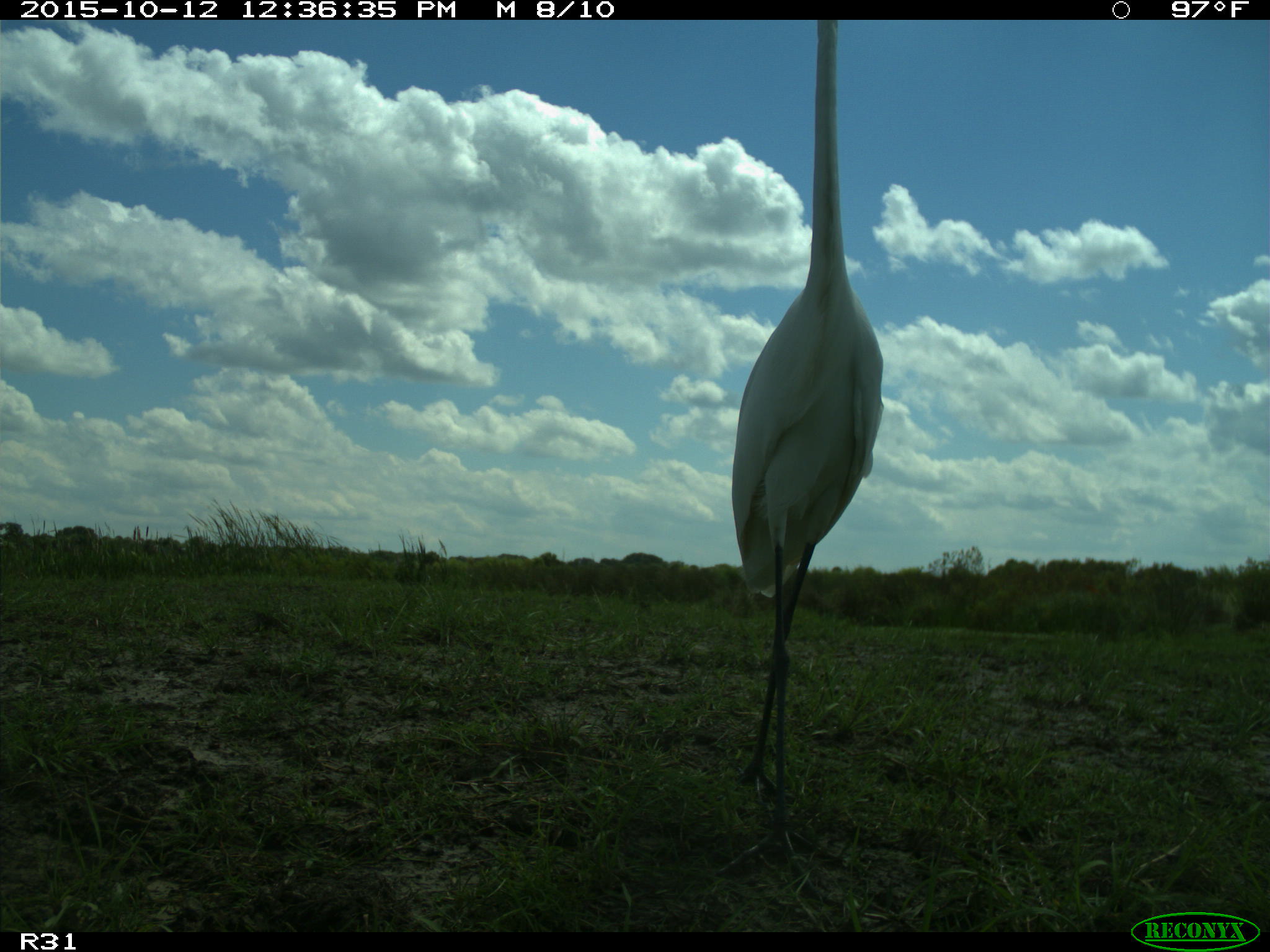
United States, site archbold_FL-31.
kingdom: Animalia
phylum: Chordata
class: Aves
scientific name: Aves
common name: birds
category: unidentified bird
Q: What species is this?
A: Unidentified bird (birds) (Aves).